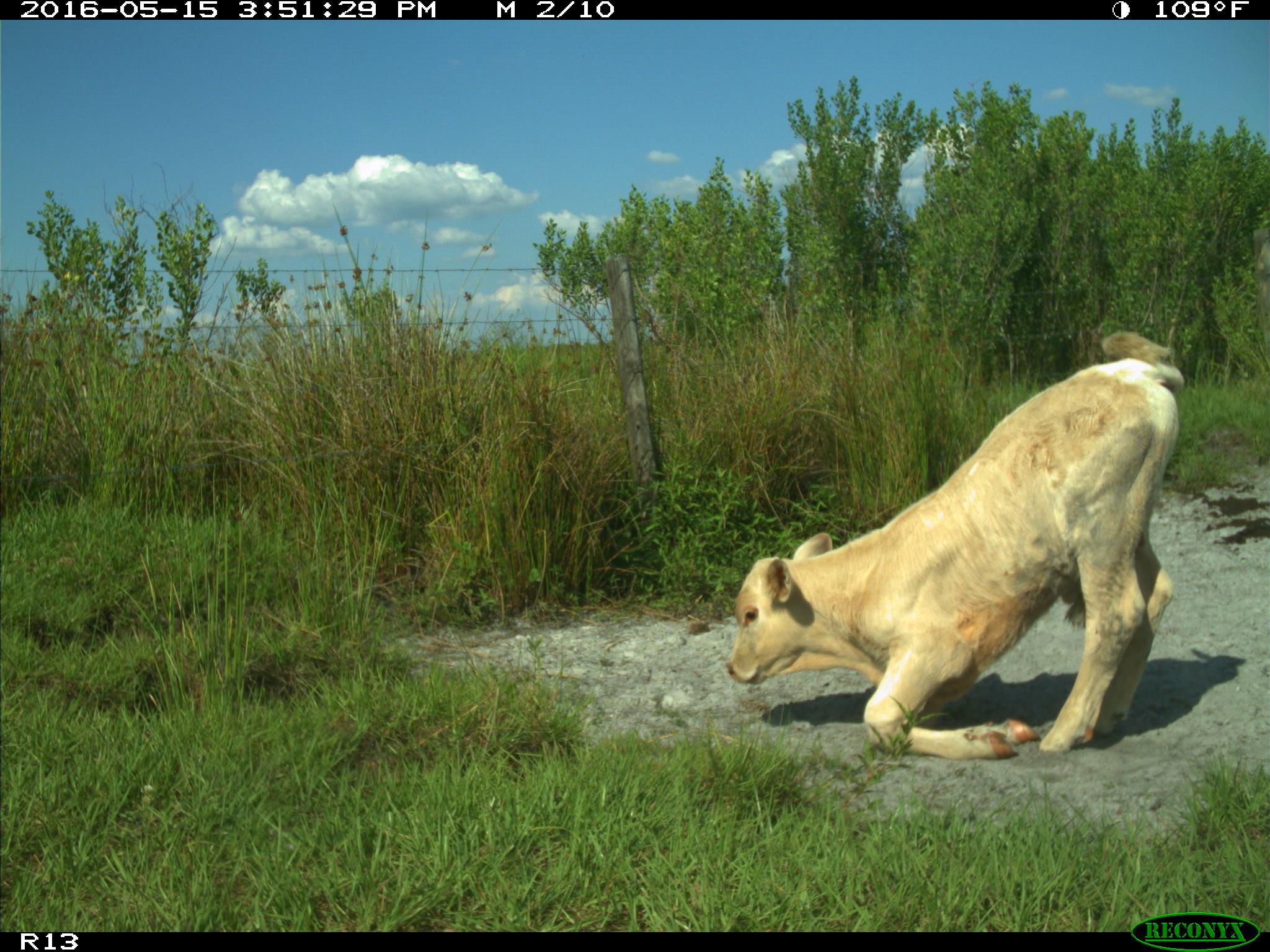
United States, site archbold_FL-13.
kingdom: Animalia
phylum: Chordata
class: Mammalia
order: Artiodactyla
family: Bovidae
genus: Bos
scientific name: Bos taurus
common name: domestic cow